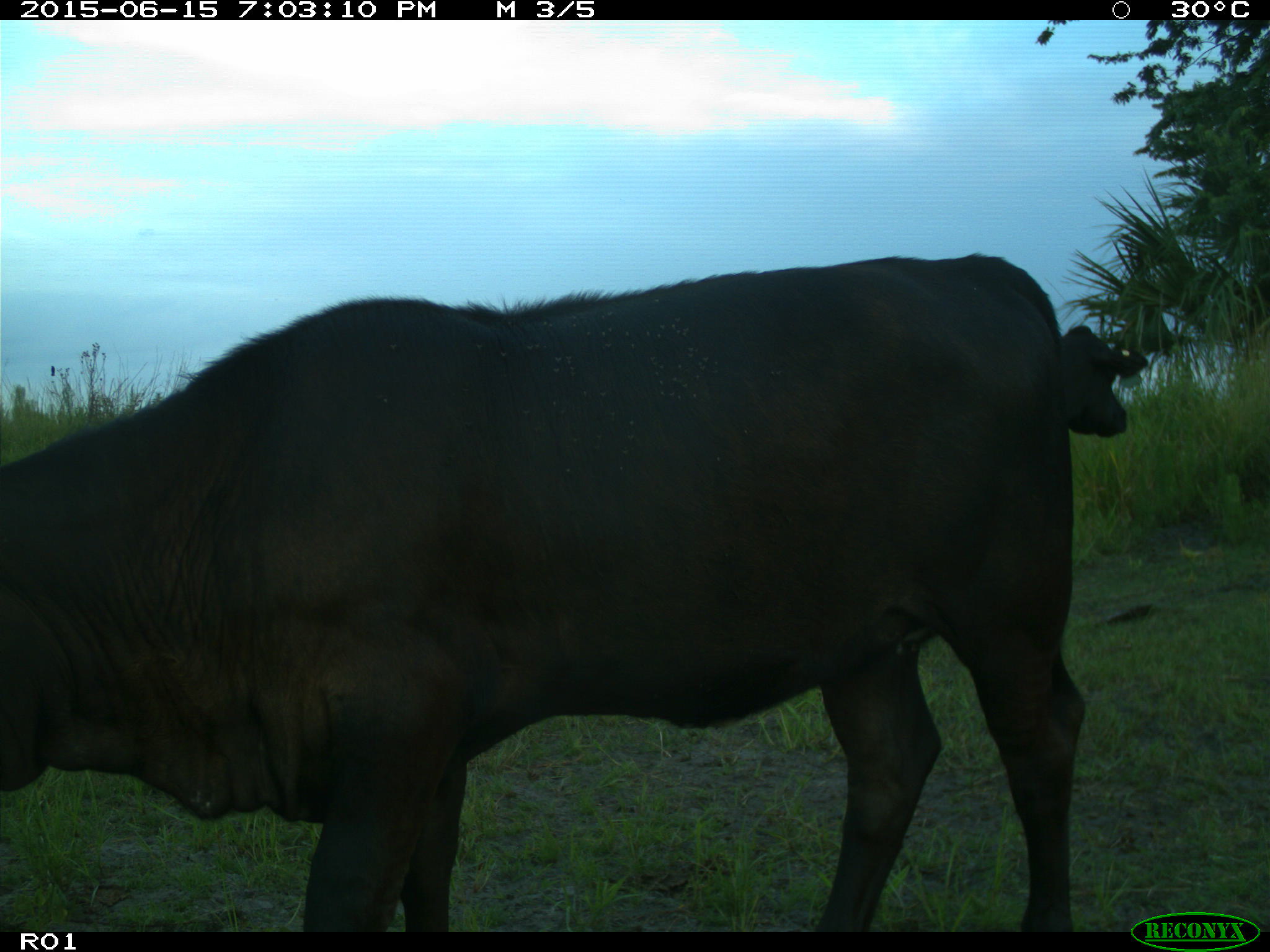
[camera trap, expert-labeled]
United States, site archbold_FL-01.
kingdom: Animalia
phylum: Chordata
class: Mammalia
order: Artiodactyla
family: Bovidae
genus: Bos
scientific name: Bos taurus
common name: domestic cow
Bos taurus (domestic cow).